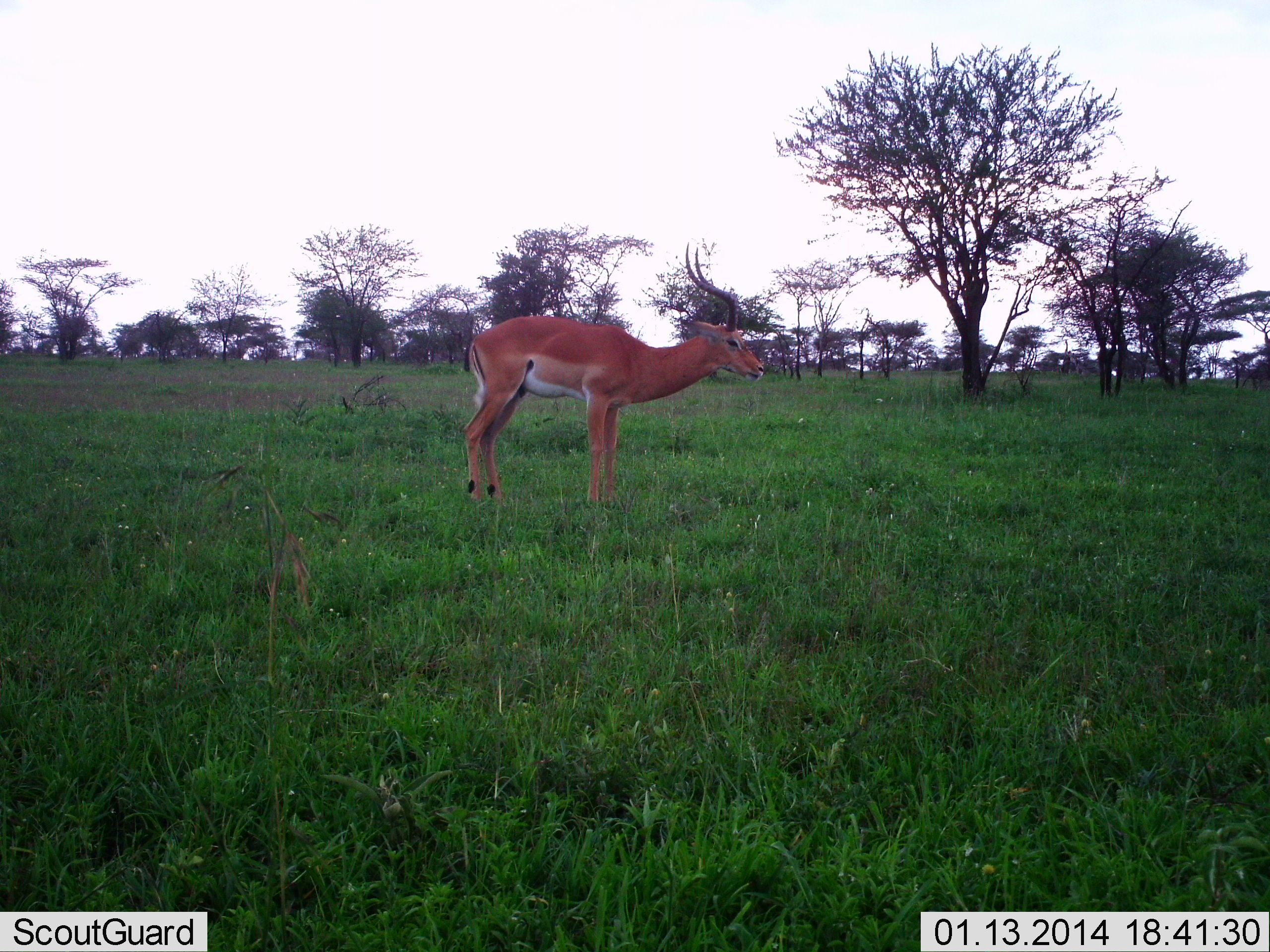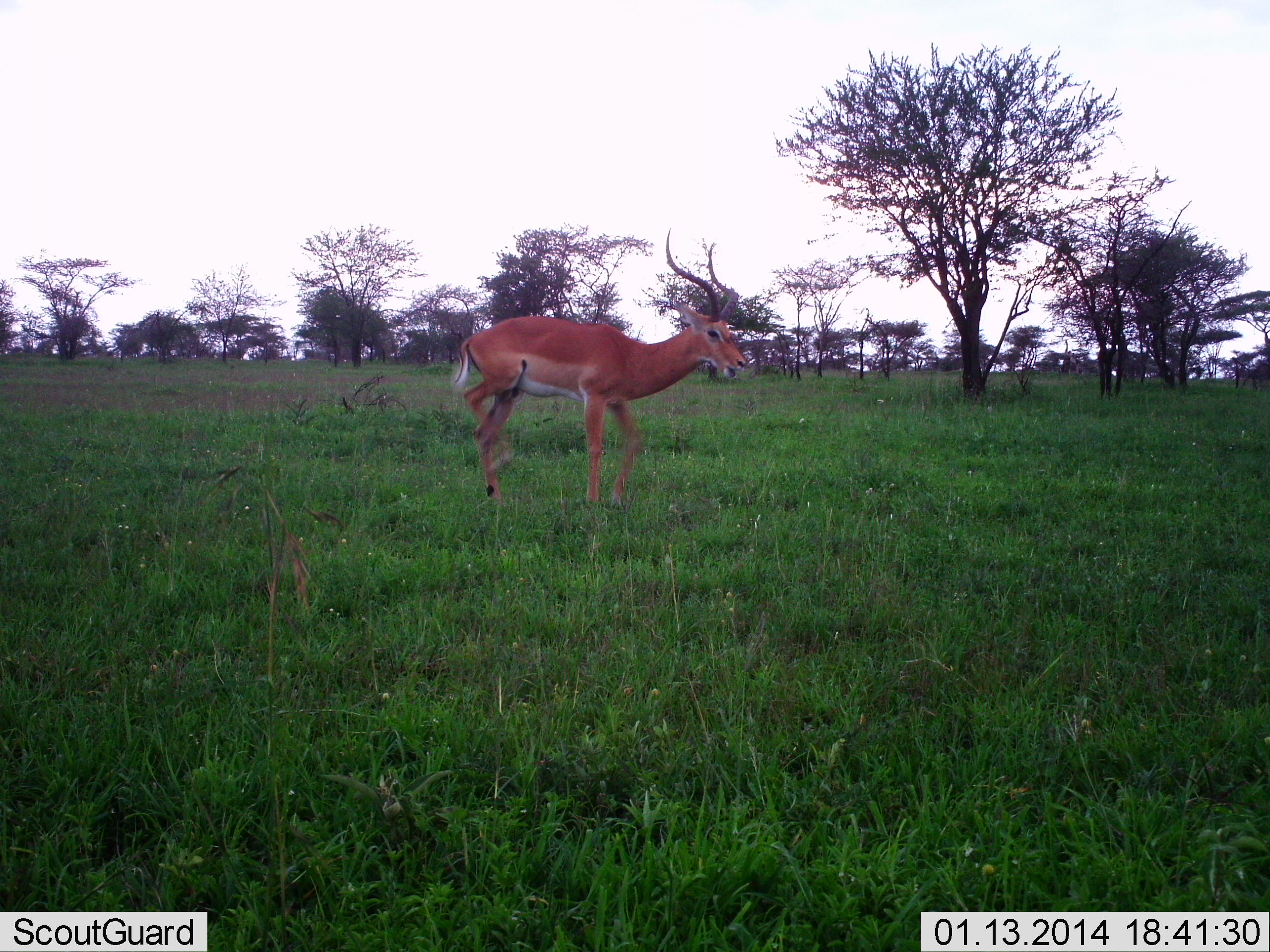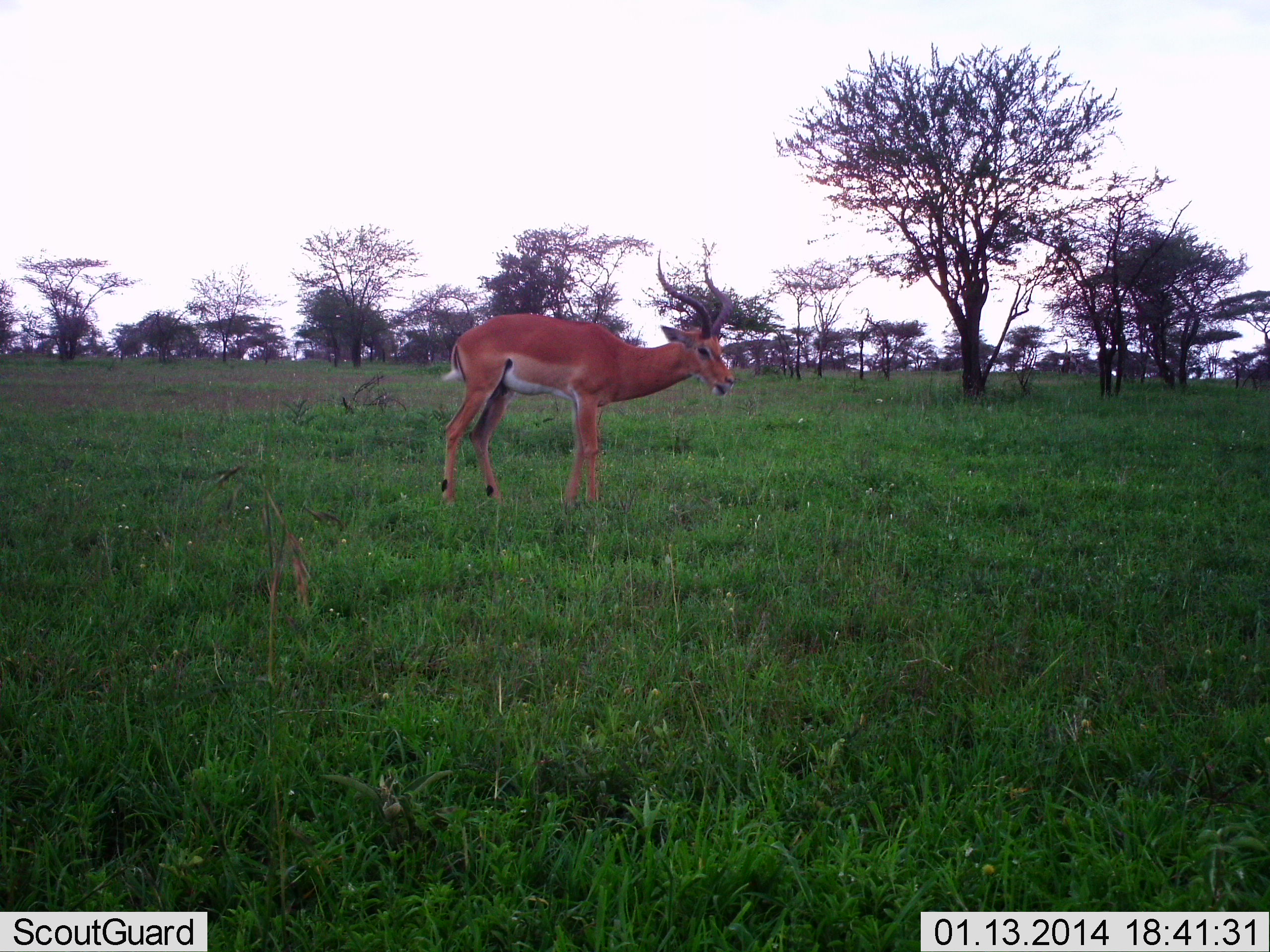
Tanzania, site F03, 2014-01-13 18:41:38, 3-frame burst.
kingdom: Animalia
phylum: Chordata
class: Mammalia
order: Artiodactyla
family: Bovidae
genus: Aepyceros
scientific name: Aepyceros melampus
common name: impala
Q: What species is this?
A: Impala (Aepyceros melampus).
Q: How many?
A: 1.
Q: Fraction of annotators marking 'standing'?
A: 60%.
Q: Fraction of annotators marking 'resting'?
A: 0%.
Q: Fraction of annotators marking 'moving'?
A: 50%.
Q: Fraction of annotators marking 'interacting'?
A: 0%.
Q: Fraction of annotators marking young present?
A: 0%.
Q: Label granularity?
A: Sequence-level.